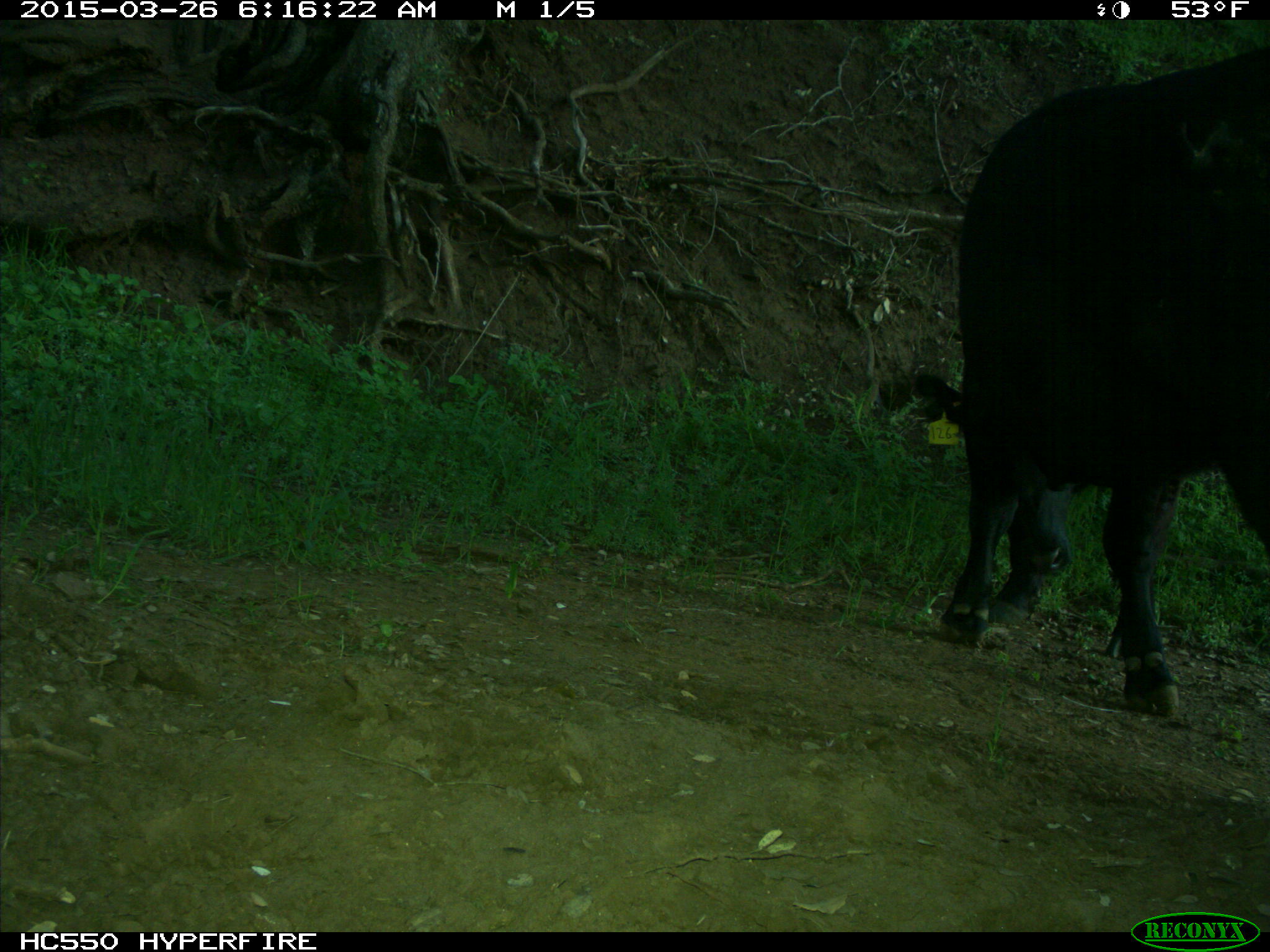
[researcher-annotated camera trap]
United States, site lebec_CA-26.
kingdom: Animalia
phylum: Chordata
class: Mammalia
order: Artiodactyla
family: Bovidae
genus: Bos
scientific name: Bos taurus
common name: domestic cow